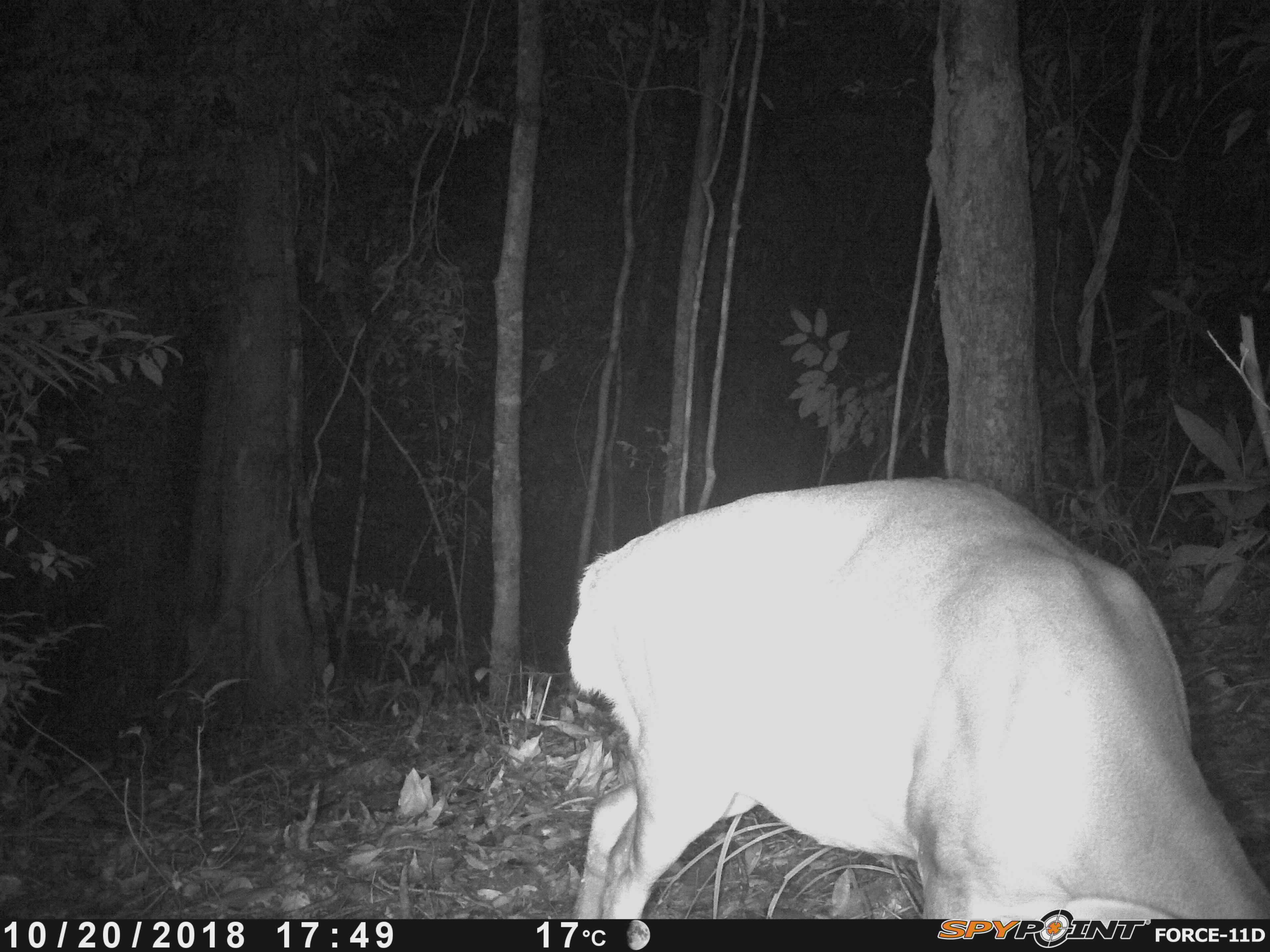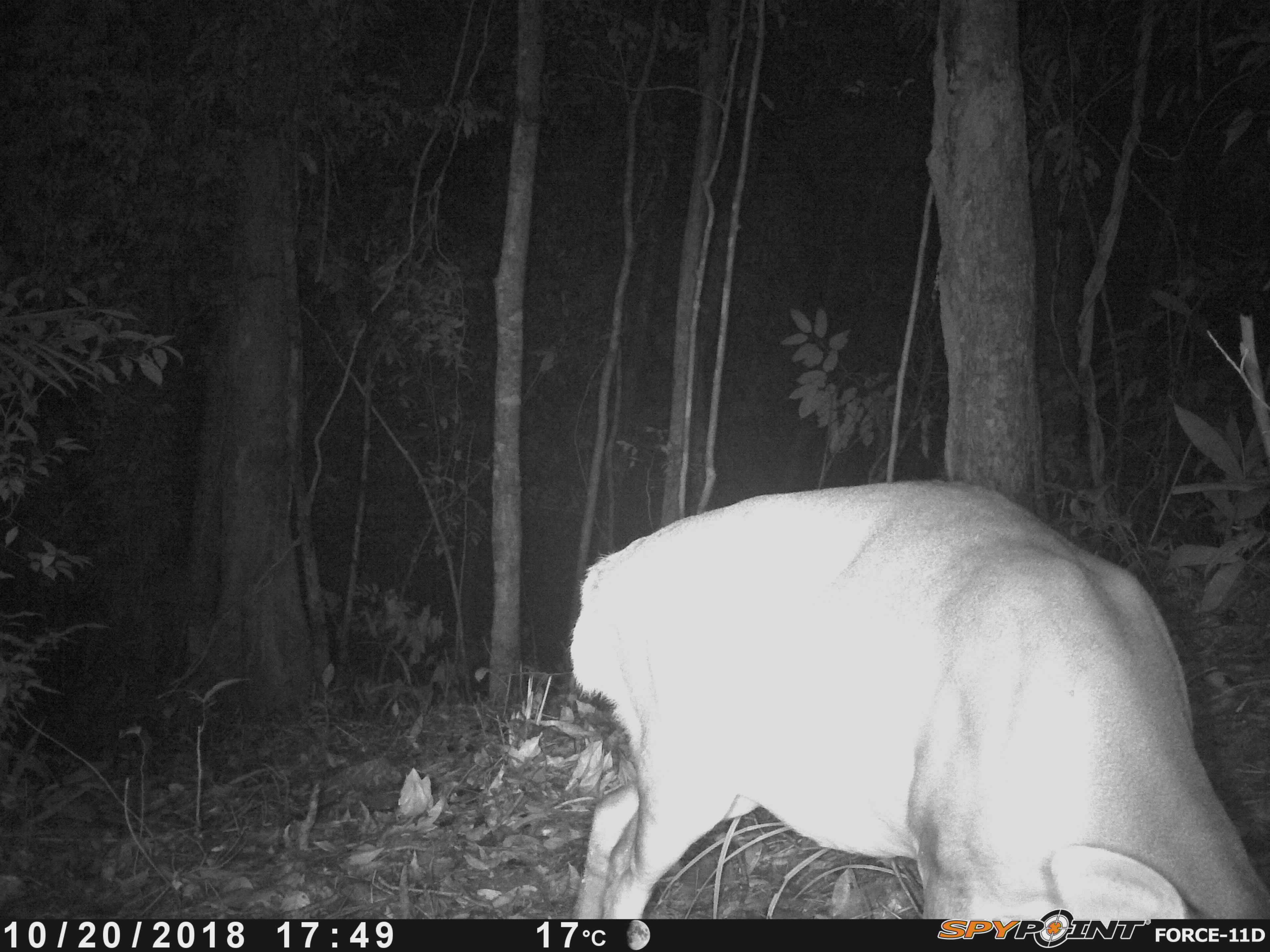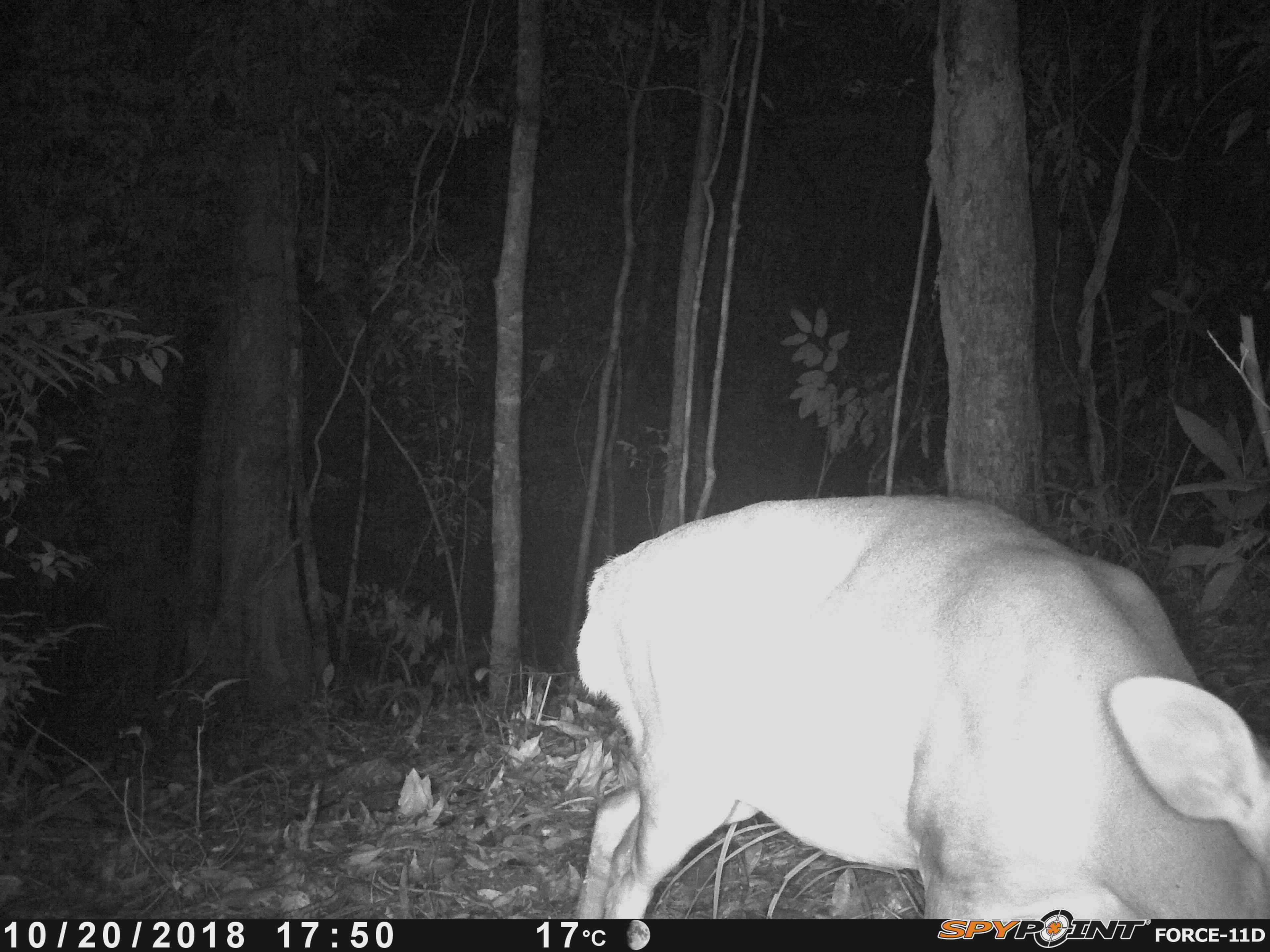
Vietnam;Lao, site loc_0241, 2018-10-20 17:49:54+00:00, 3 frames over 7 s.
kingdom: Animalia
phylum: Chordata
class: Mammalia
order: Artiodactyla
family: Cervidae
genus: Muntiacus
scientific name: Muntiacus vuquangensis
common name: large-antlered muntjac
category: large antlered muntjac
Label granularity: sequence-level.